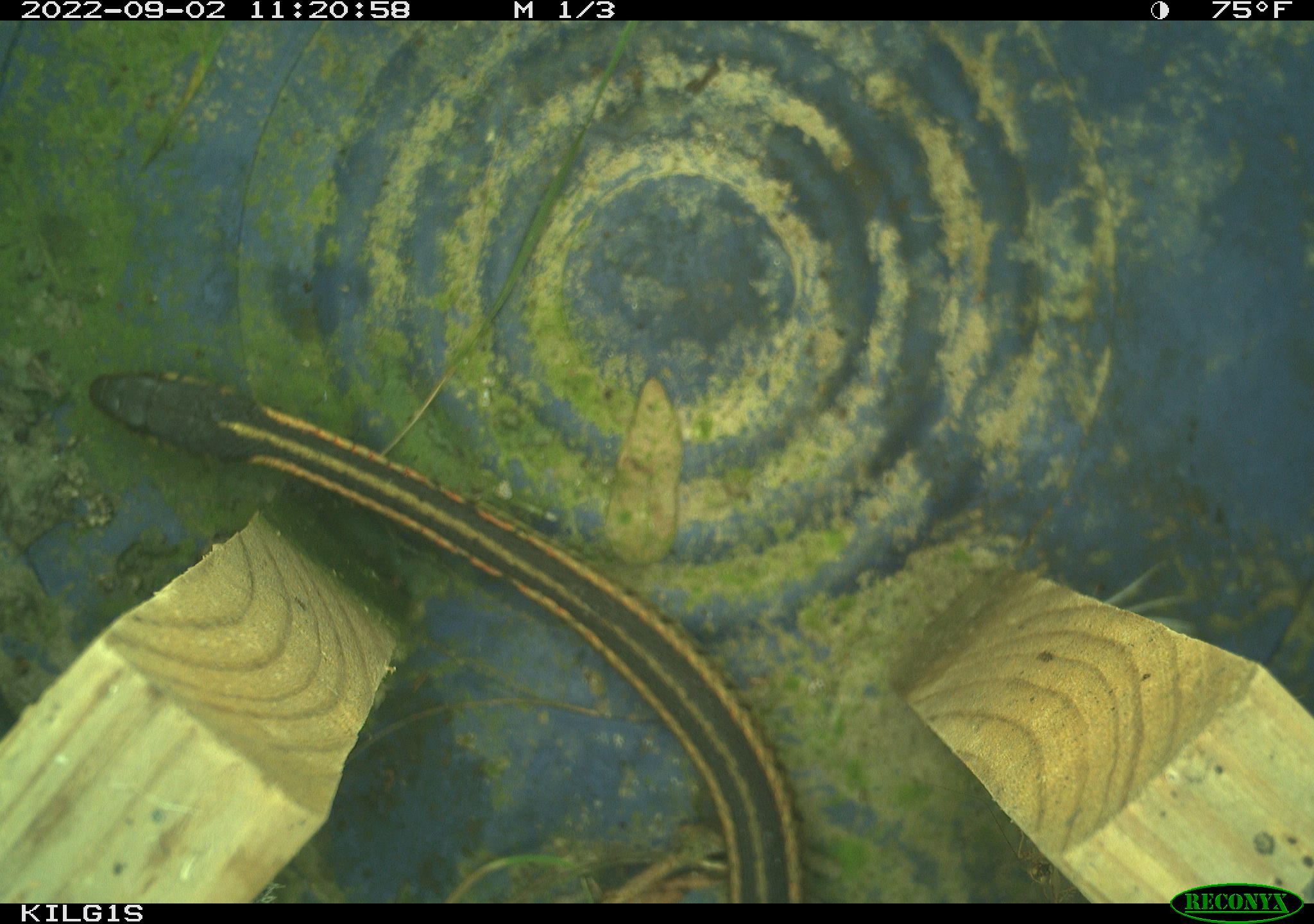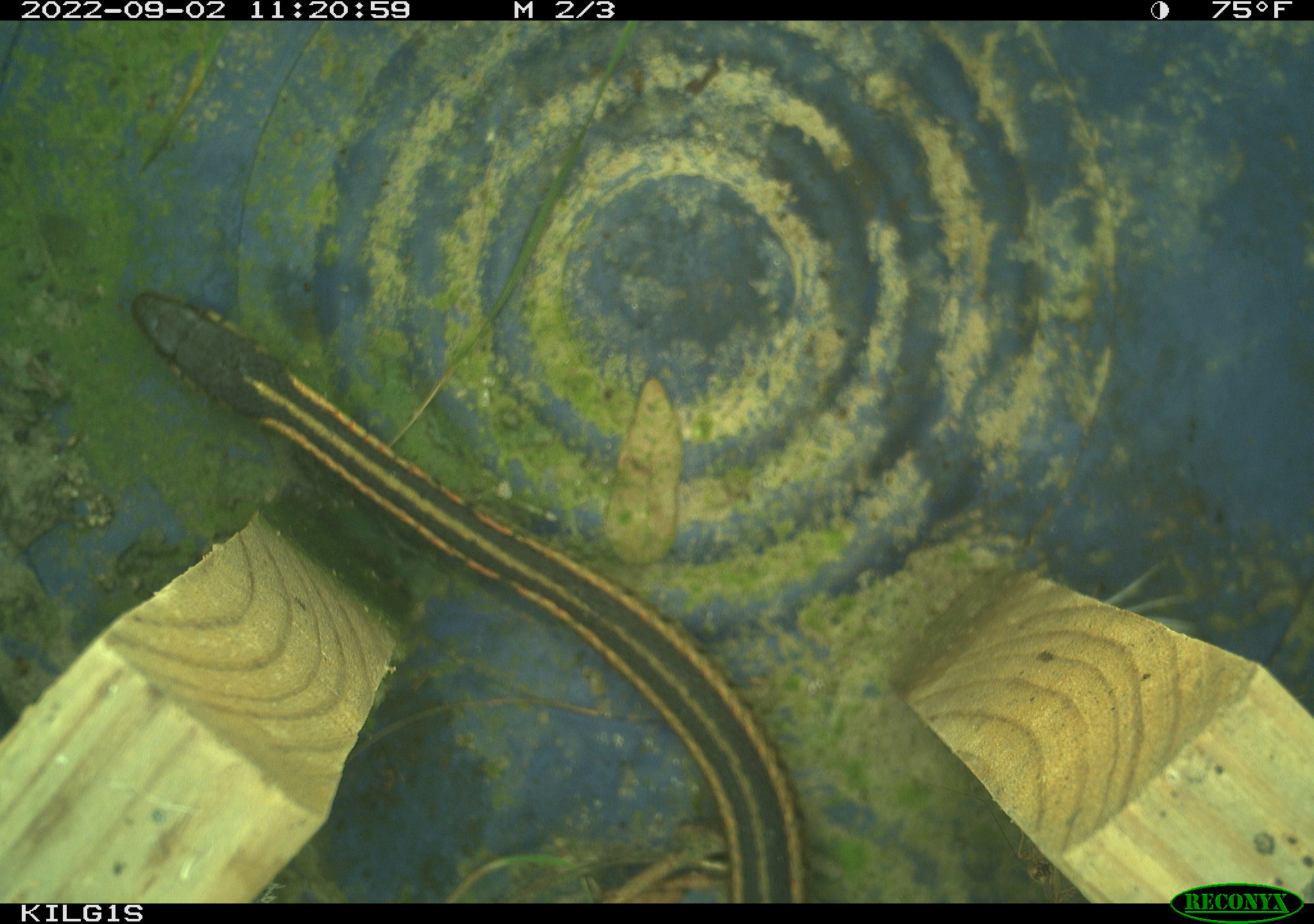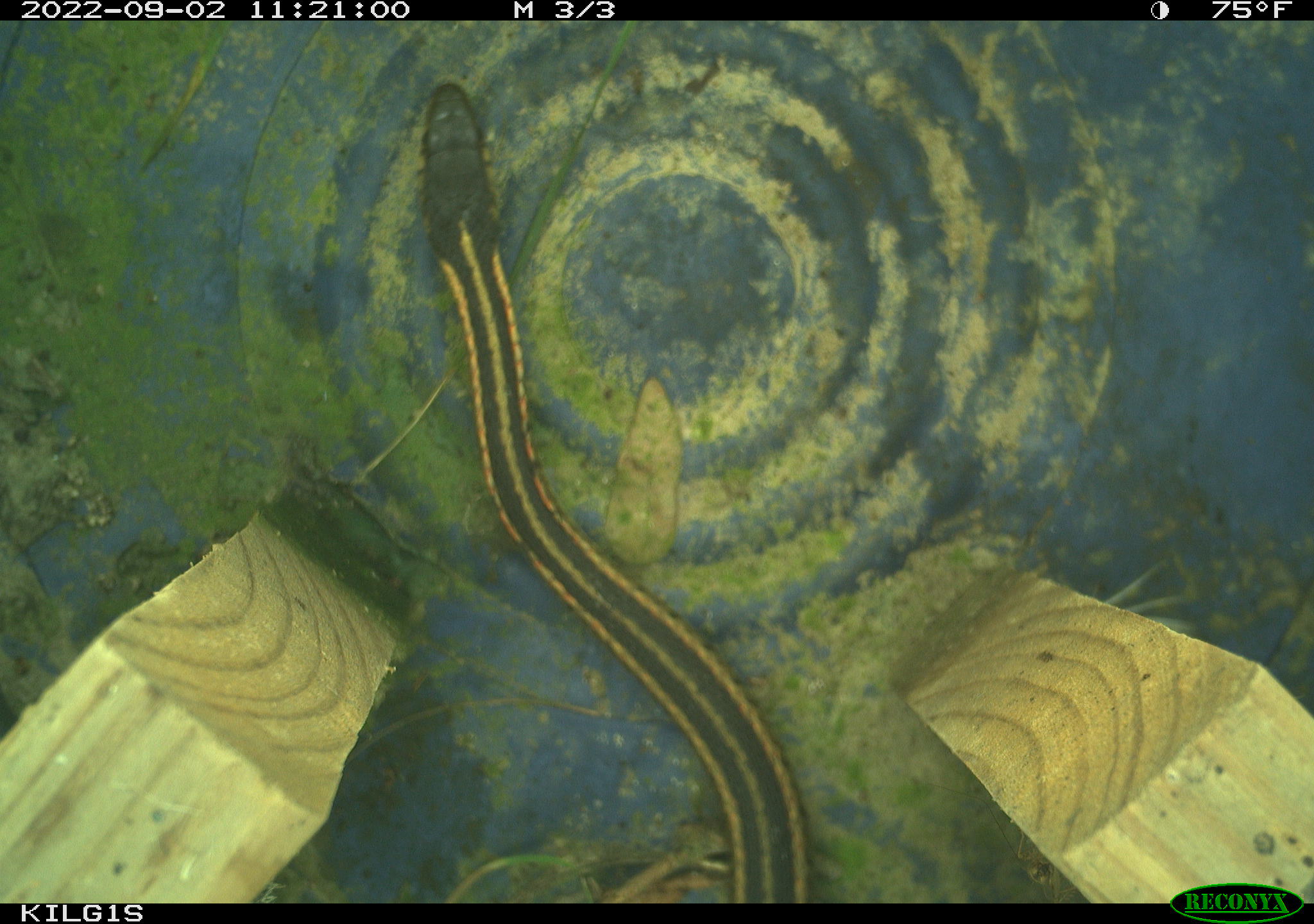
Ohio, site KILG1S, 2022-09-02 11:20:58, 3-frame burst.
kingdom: Animalia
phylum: Chordata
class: Reptilia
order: Squamata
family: Colubridae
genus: Thamnophis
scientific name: Thamnophis sirtalis sirtalis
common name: eastern gartersnake